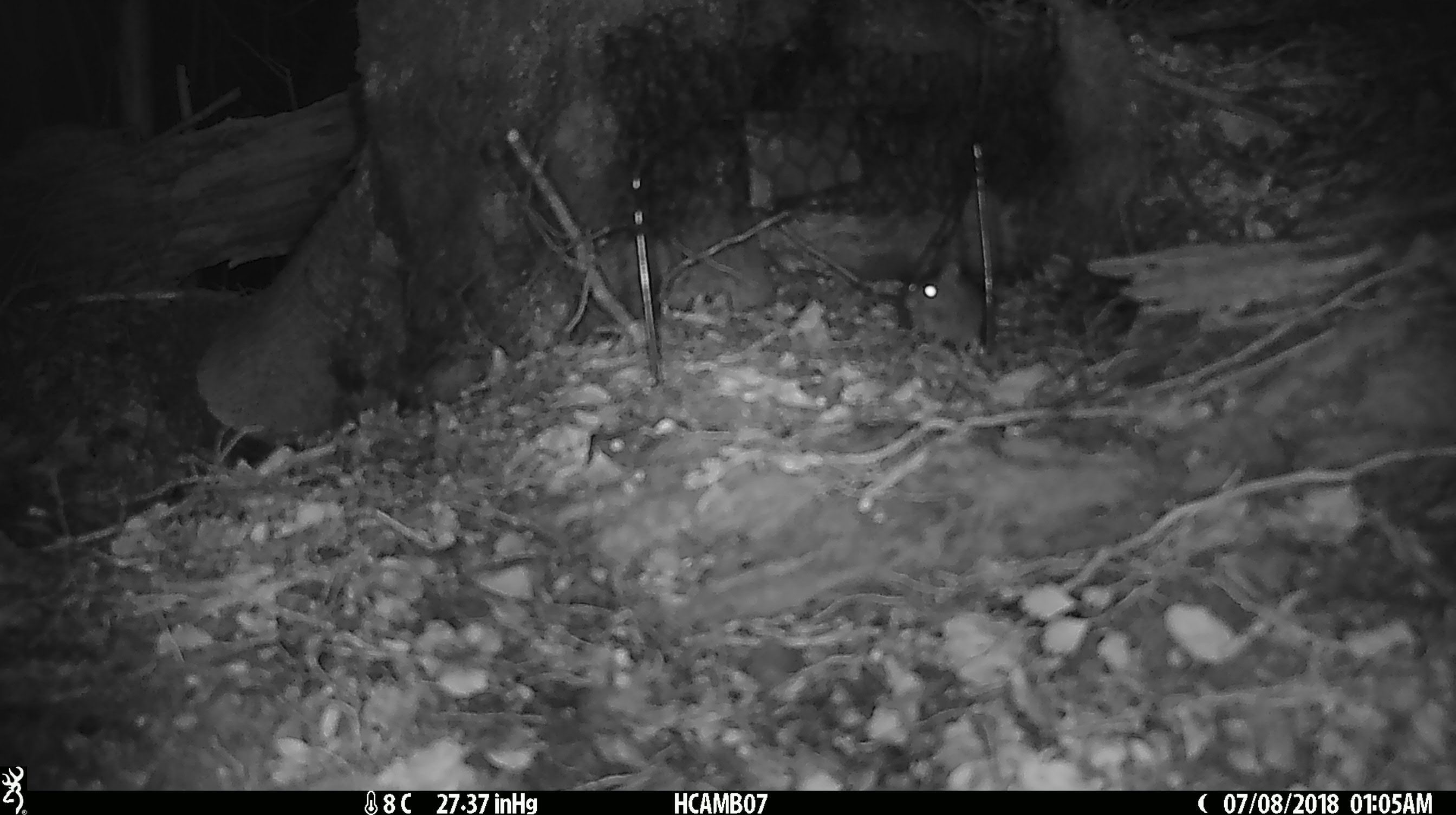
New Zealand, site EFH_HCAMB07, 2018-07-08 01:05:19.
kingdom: Animalia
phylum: Chordata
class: Mammalia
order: Rodentia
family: Muridae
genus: Mus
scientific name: Mus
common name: mouse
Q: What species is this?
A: Mouse (Mus).